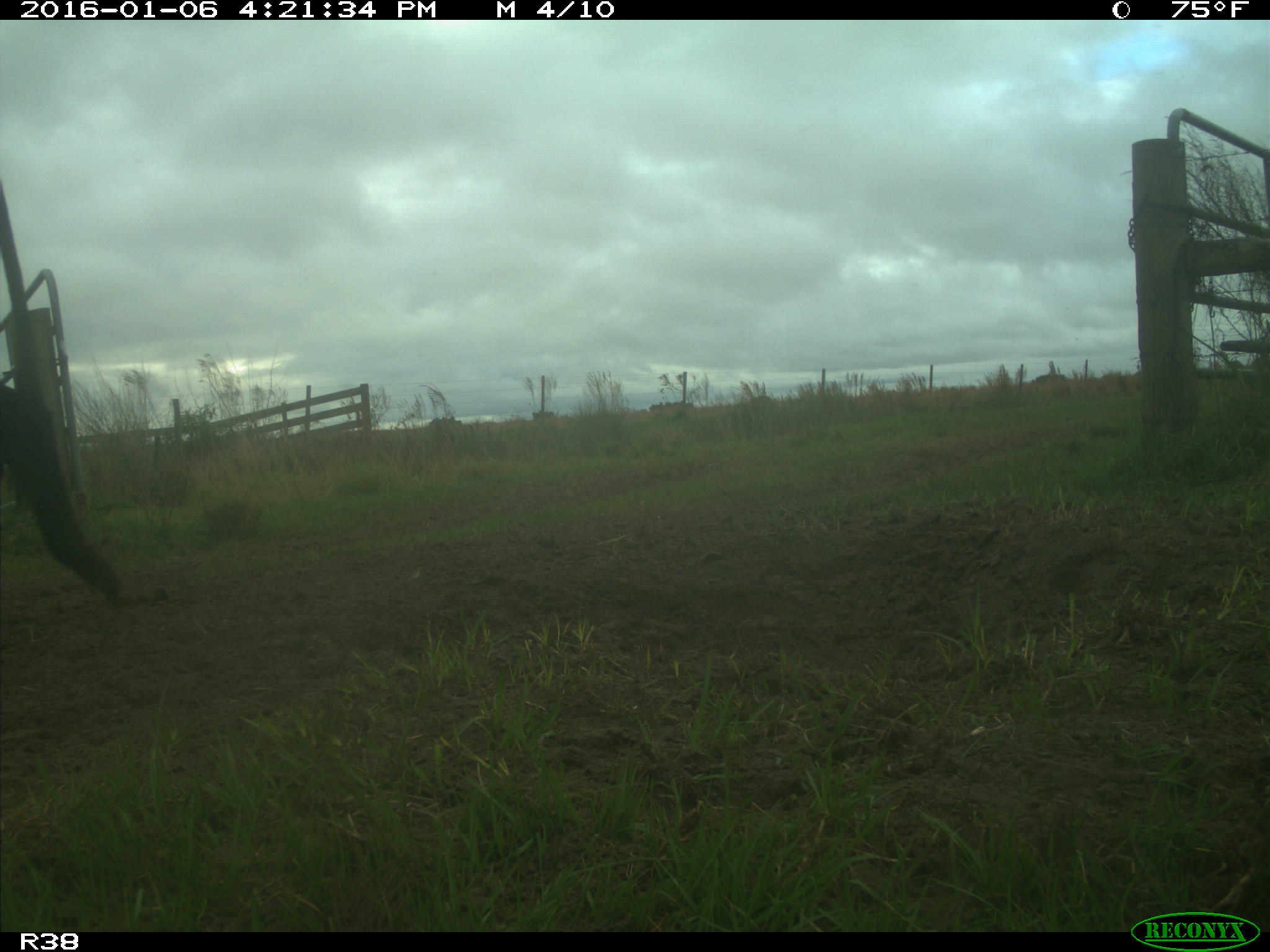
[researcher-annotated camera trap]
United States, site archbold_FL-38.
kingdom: Animalia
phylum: Chordata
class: Mammalia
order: Artiodactyla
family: Bovidae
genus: Bos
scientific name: Bos taurus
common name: domestic cow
Bos taurus (domestic cow).